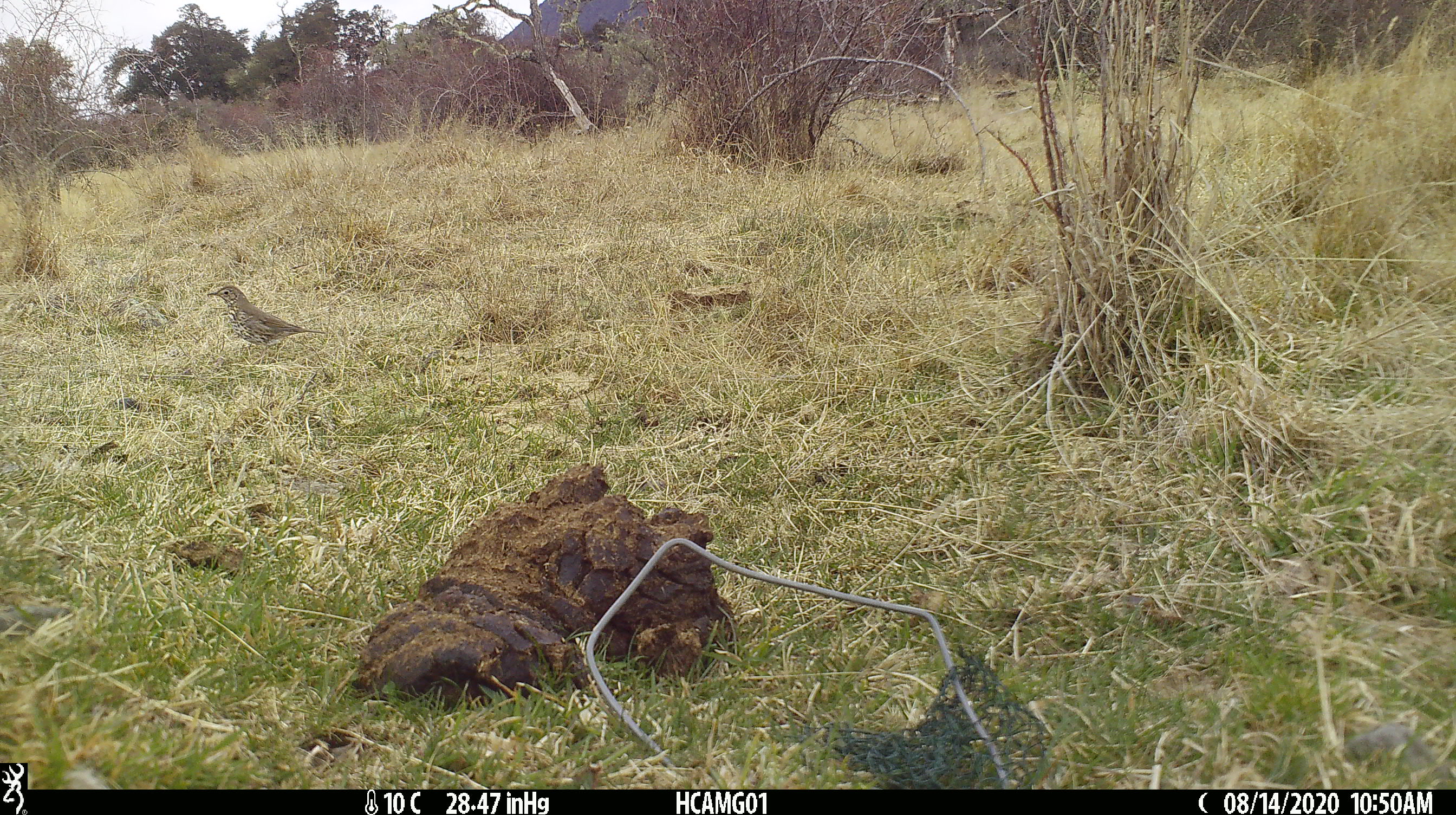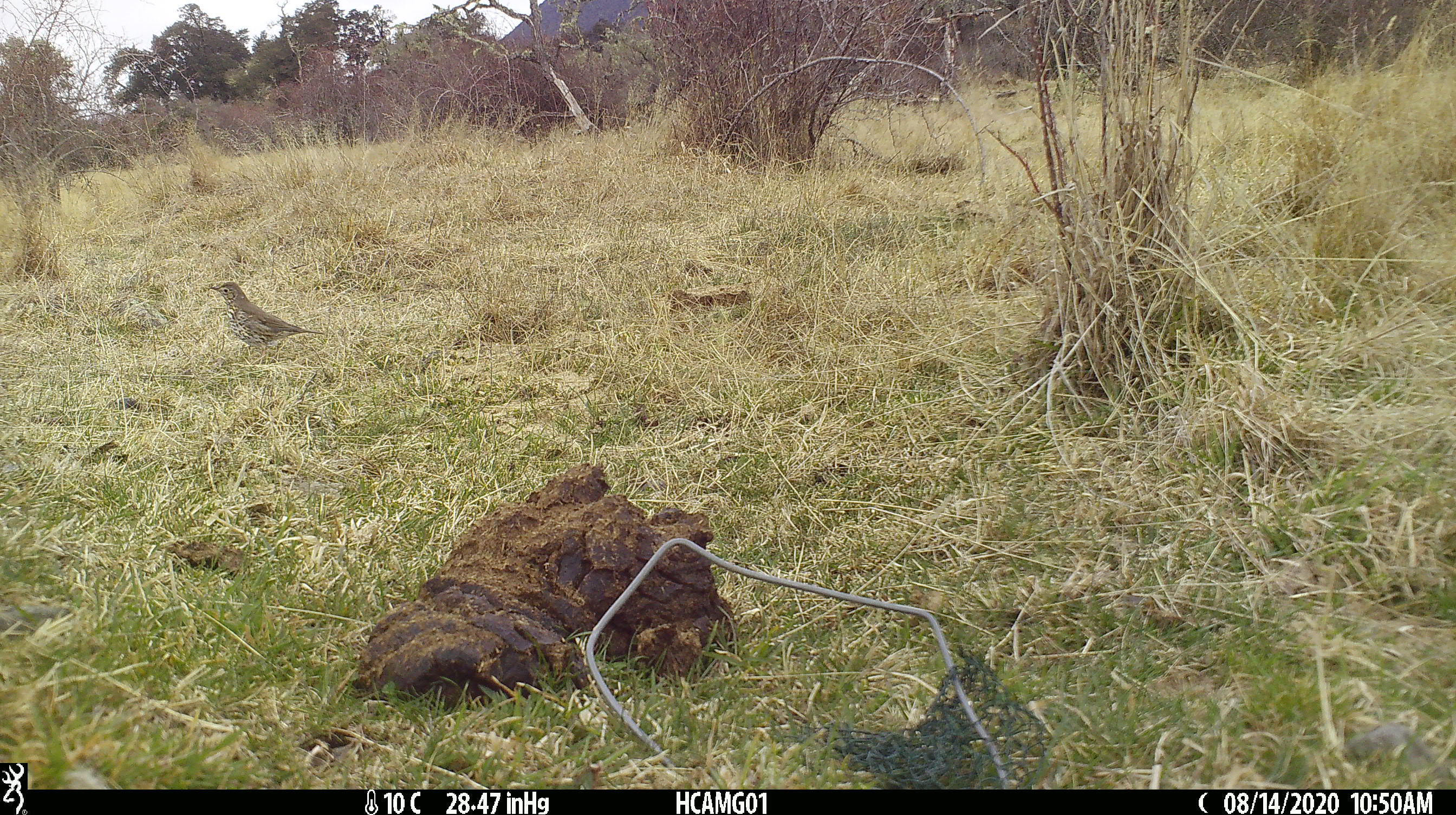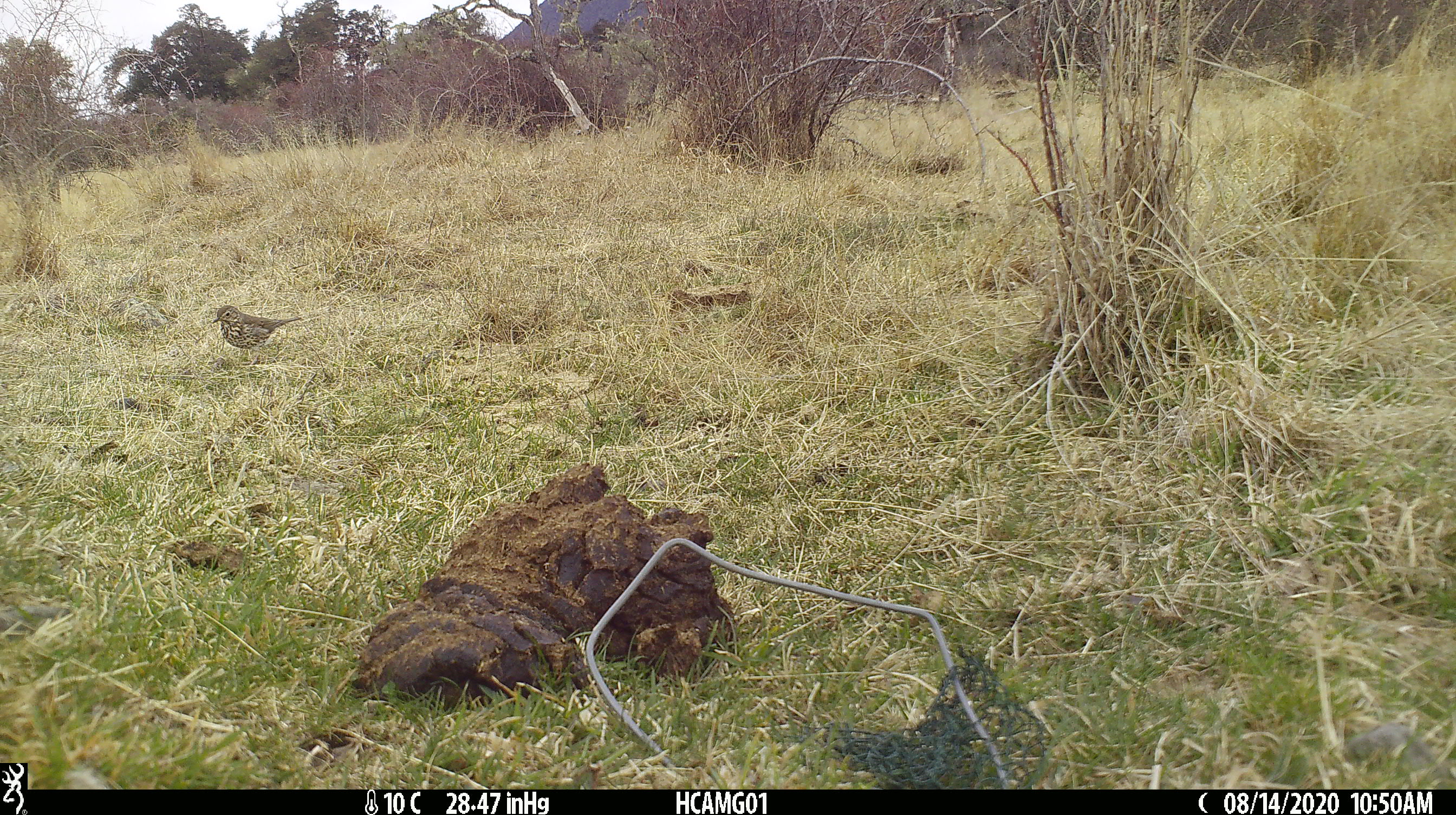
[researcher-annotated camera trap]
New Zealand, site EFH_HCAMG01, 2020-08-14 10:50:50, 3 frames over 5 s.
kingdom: Animalia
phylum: Chordata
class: Aves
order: Passeriformes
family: Turdidae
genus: Turdus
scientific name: Turdus philomelos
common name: song thrush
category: thrush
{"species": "thrush (song thrush) (Turdus philomelos)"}